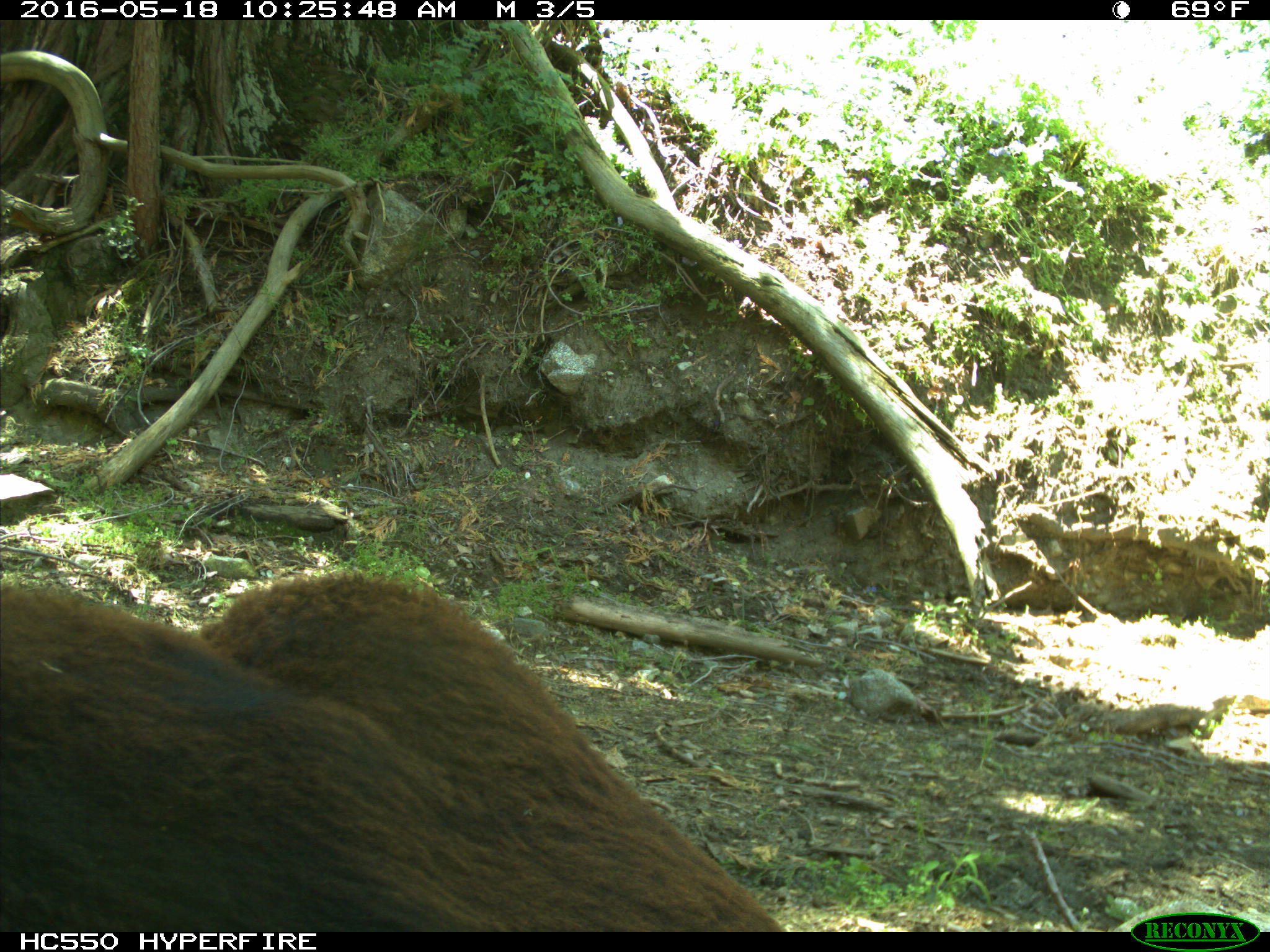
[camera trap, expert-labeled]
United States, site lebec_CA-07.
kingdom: Animalia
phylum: Chordata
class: Mammalia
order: Artiodactyla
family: Bovidae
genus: Bos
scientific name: Bos taurus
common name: domestic cow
Bos taurus (domestic cow).